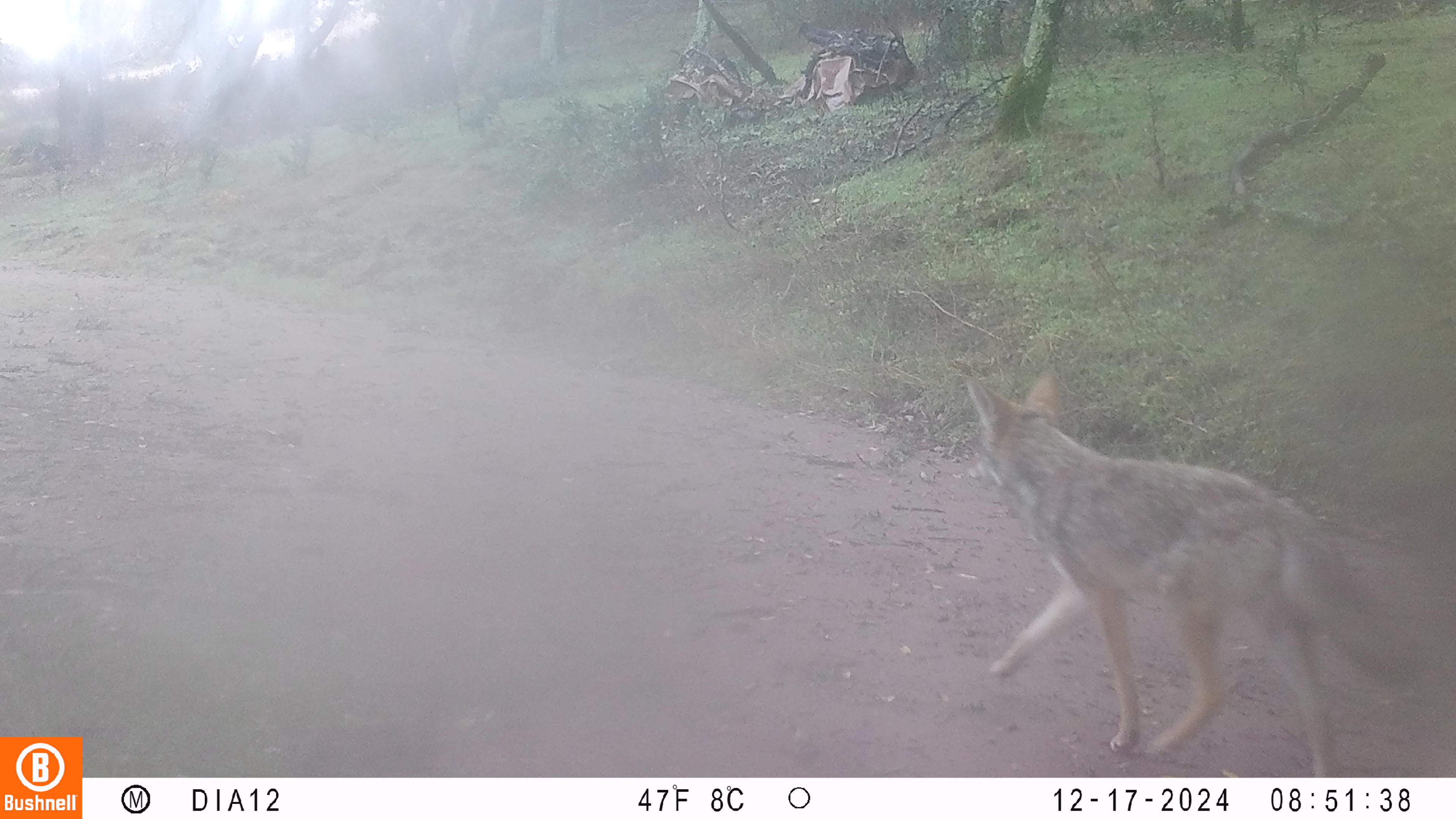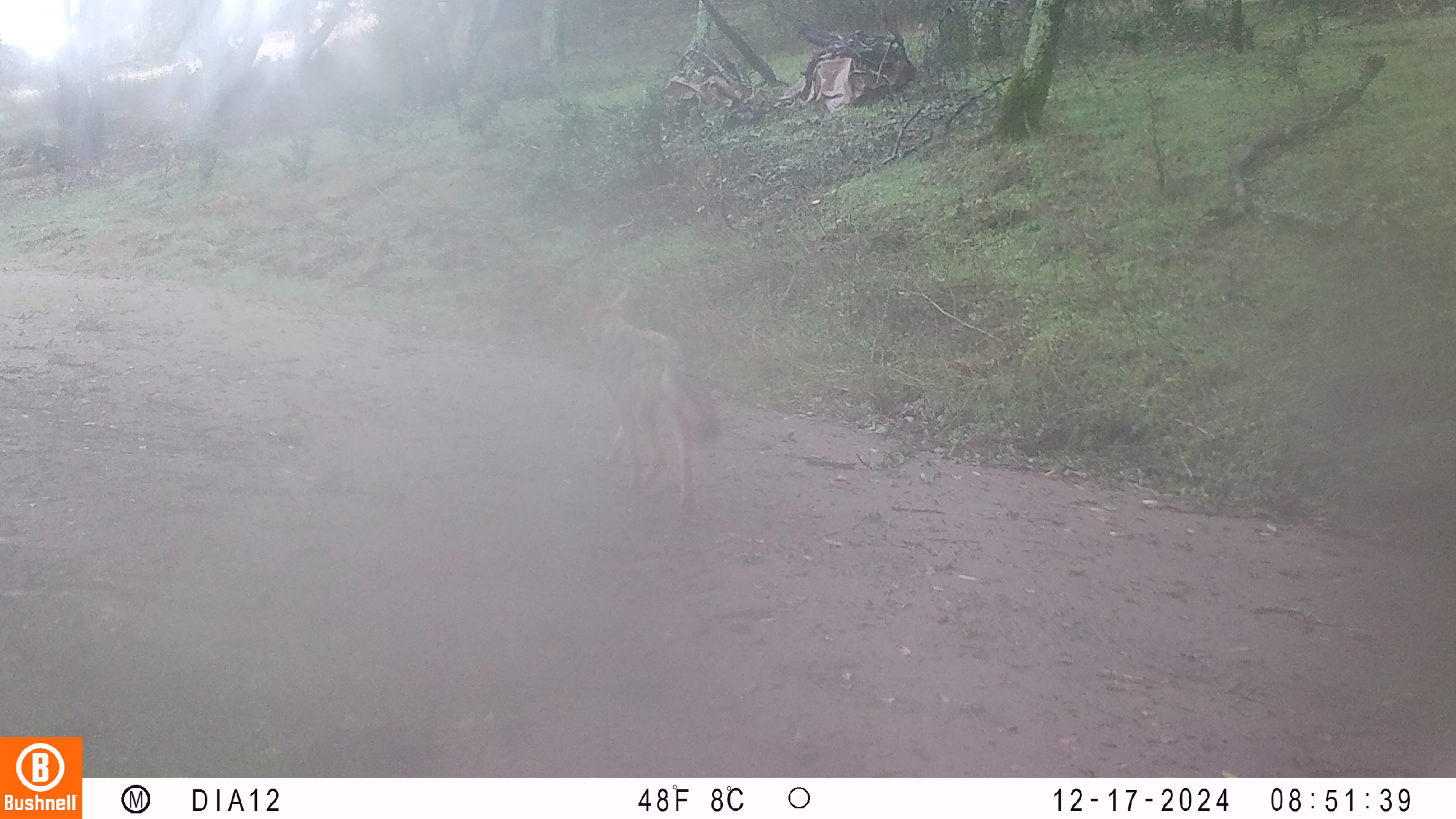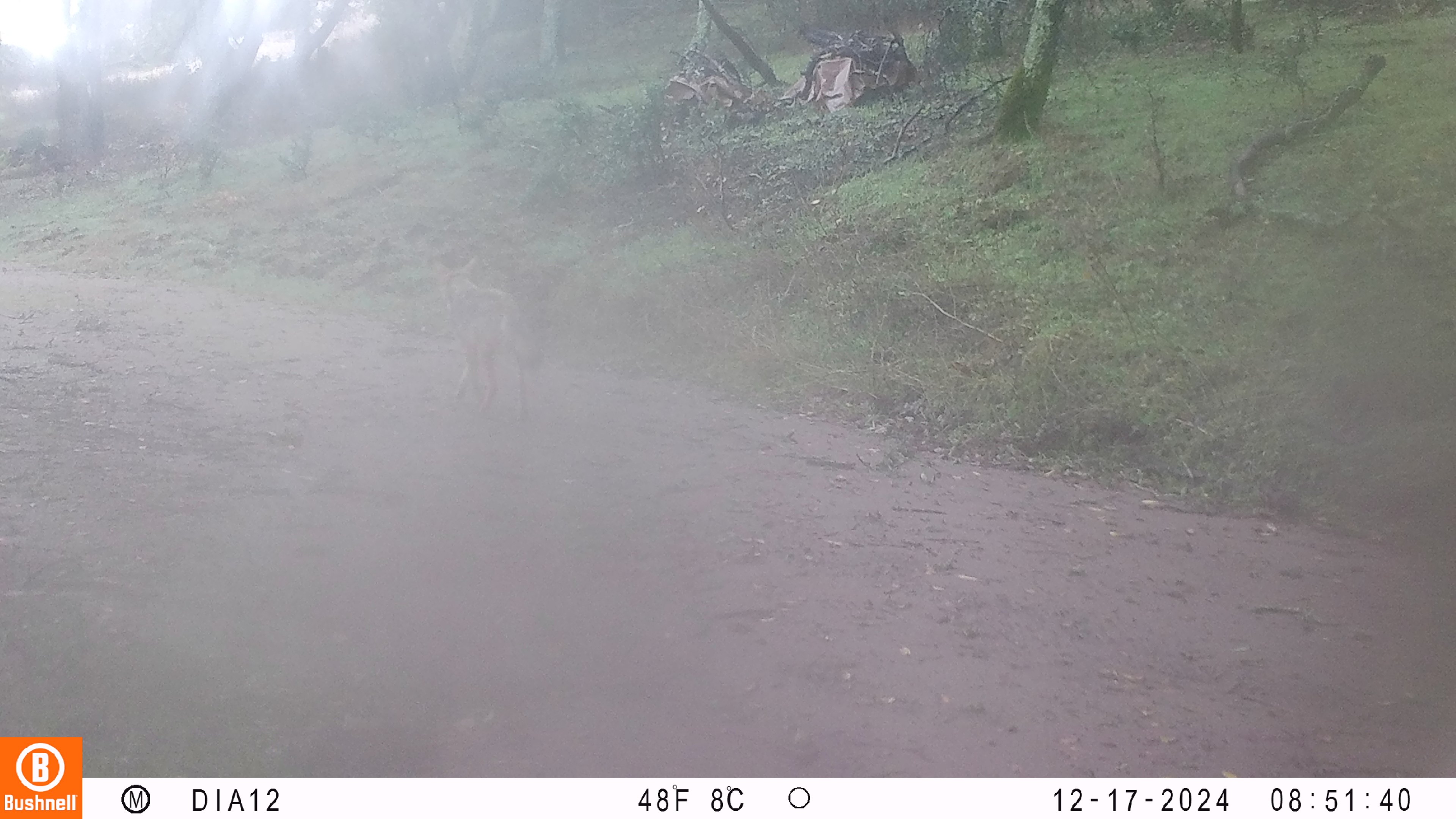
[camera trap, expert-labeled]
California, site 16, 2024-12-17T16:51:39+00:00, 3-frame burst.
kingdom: Animalia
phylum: Chordata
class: Mammalia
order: Carnivora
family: Canidae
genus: Canis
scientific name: Canis latrans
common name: coyote